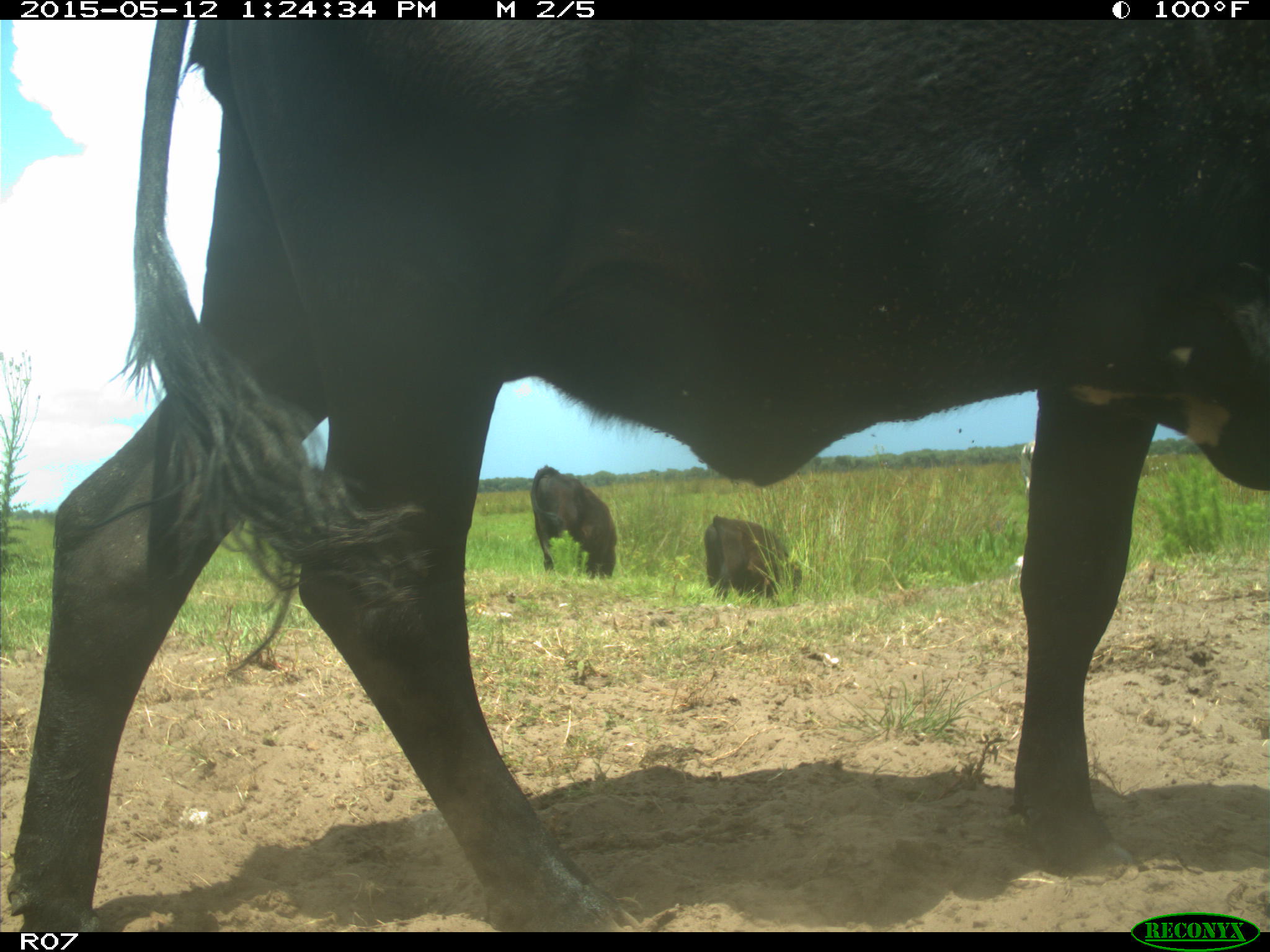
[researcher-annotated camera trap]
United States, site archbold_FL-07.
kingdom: Animalia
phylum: Chordata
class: Mammalia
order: Artiodactyla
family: Bovidae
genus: Bos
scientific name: Bos taurus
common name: domestic cow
Bos taurus (domestic cow).